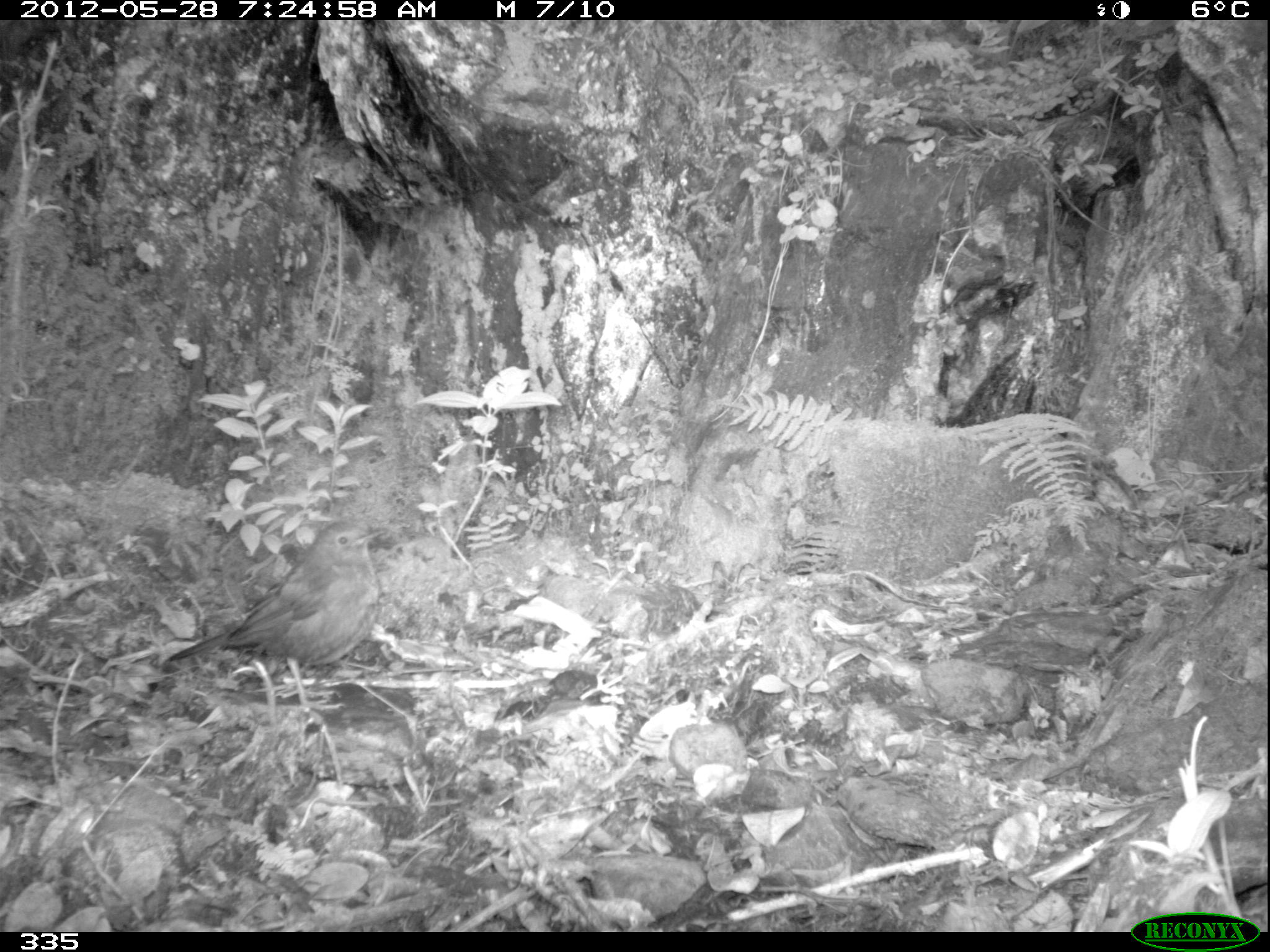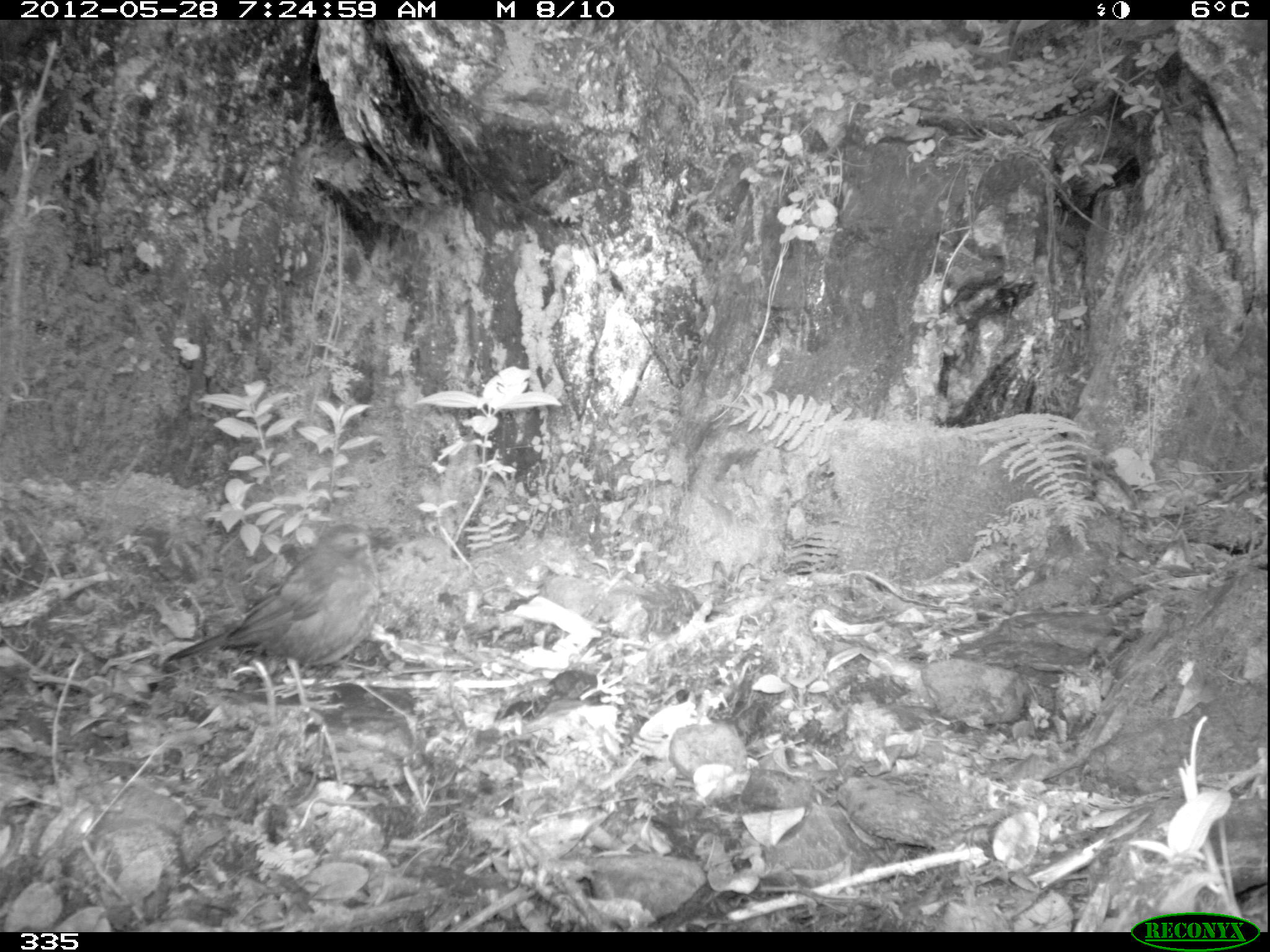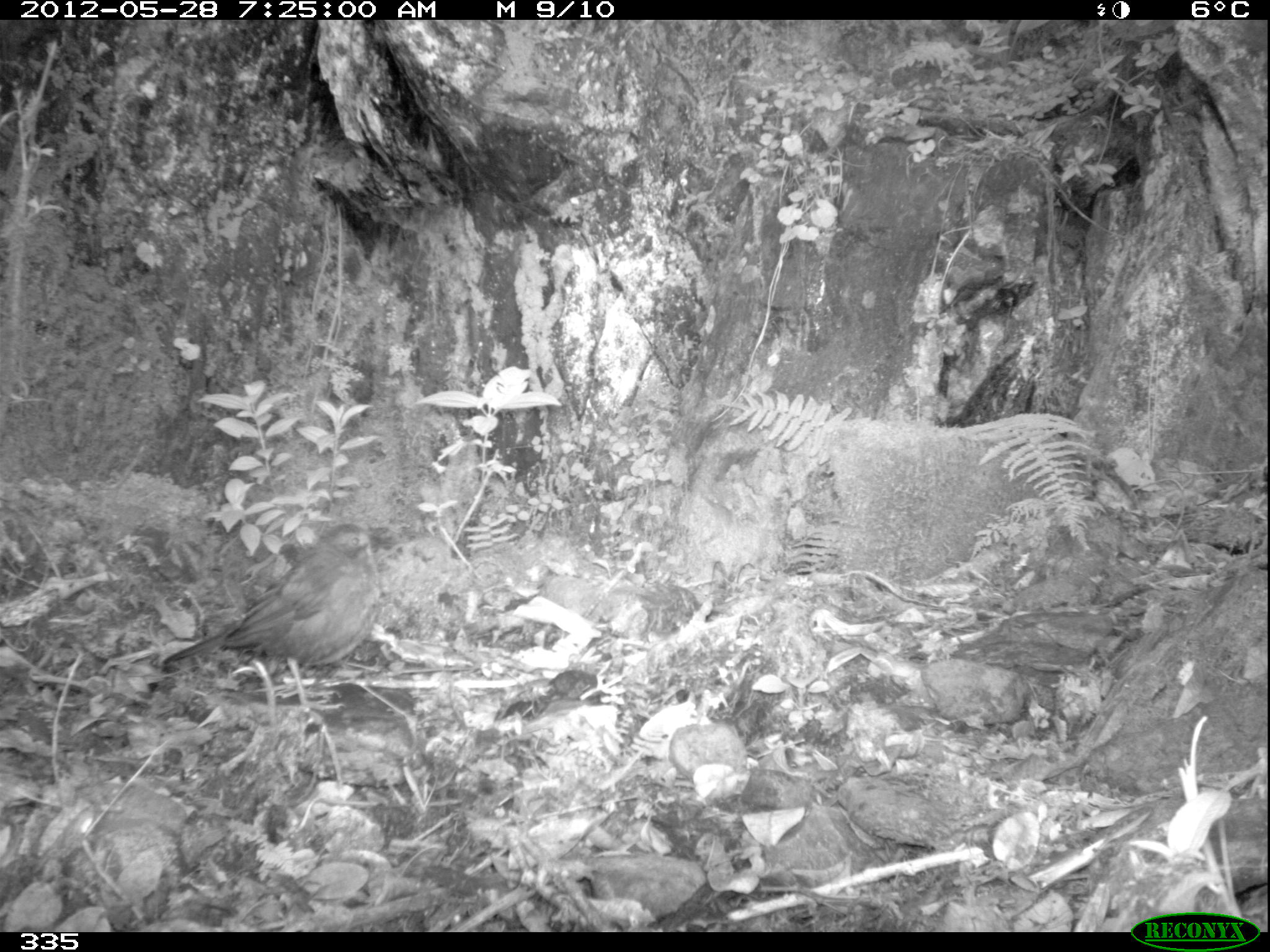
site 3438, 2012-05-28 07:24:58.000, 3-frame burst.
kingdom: Animalia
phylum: Chordata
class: Aves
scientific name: Aves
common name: bird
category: unknown bird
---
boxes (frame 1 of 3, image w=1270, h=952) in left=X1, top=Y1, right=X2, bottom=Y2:
unknown bird: left=166, top=519, right=386, bottom=673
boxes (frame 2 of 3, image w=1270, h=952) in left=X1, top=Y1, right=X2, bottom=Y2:
unknown bird: left=164, top=520, right=394, bottom=680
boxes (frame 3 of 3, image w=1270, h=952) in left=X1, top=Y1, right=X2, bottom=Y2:
unknown bird: left=165, top=522, right=391, bottom=674